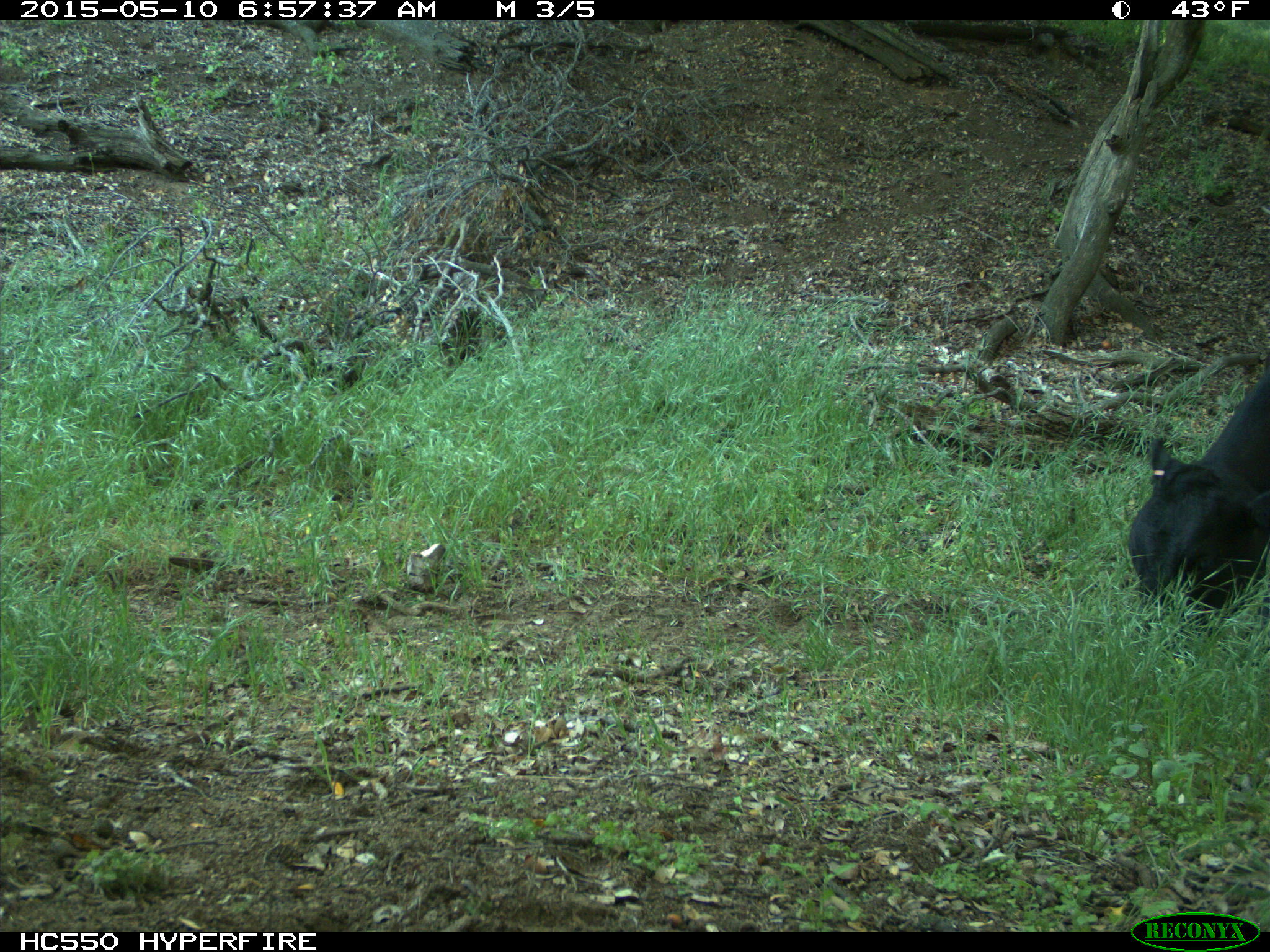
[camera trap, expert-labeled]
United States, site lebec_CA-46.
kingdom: Animalia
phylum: Chordata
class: Mammalia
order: Artiodactyla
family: Bovidae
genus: Bos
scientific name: Bos taurus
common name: domestic cow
Bos taurus (domestic cow).